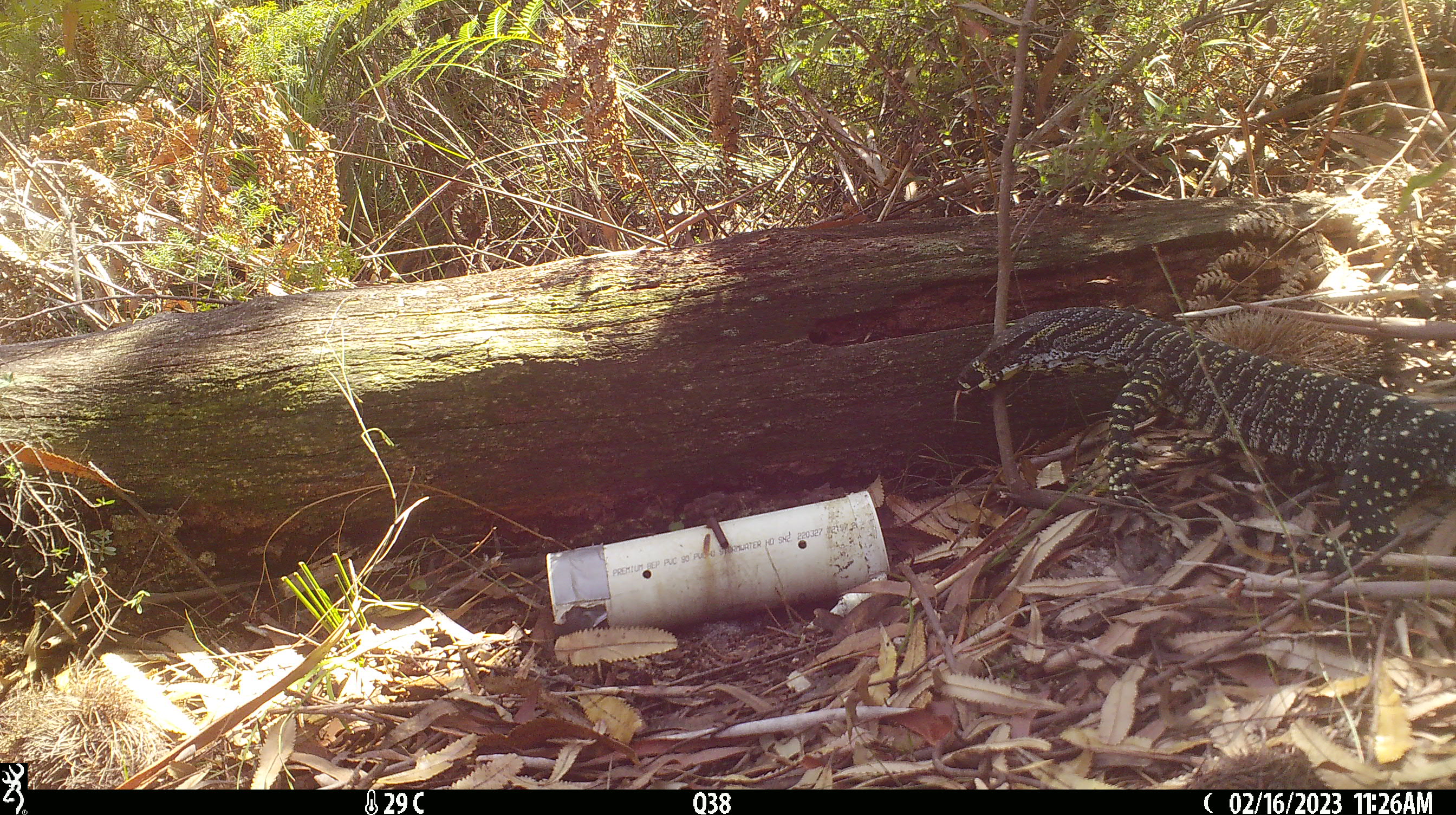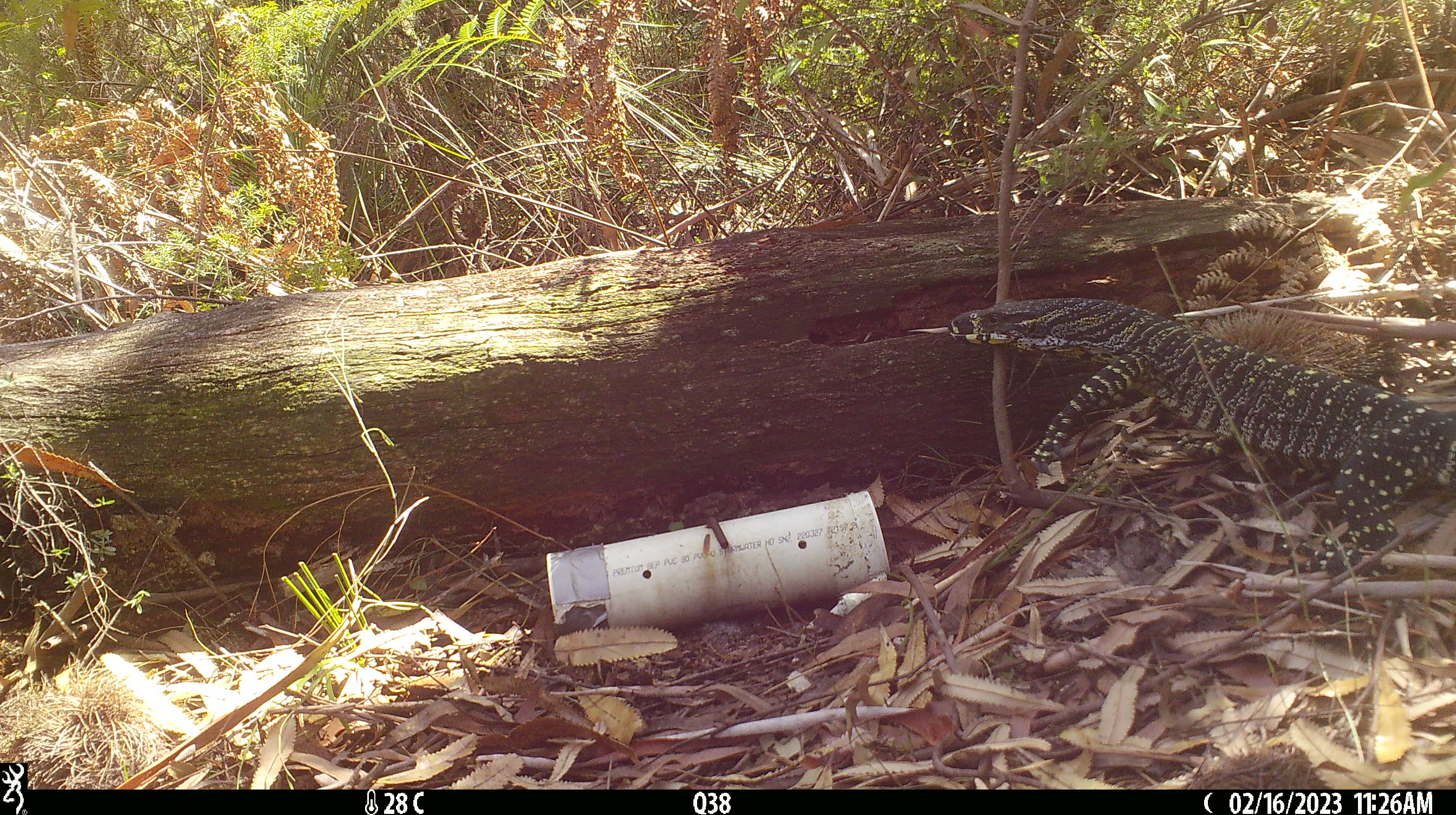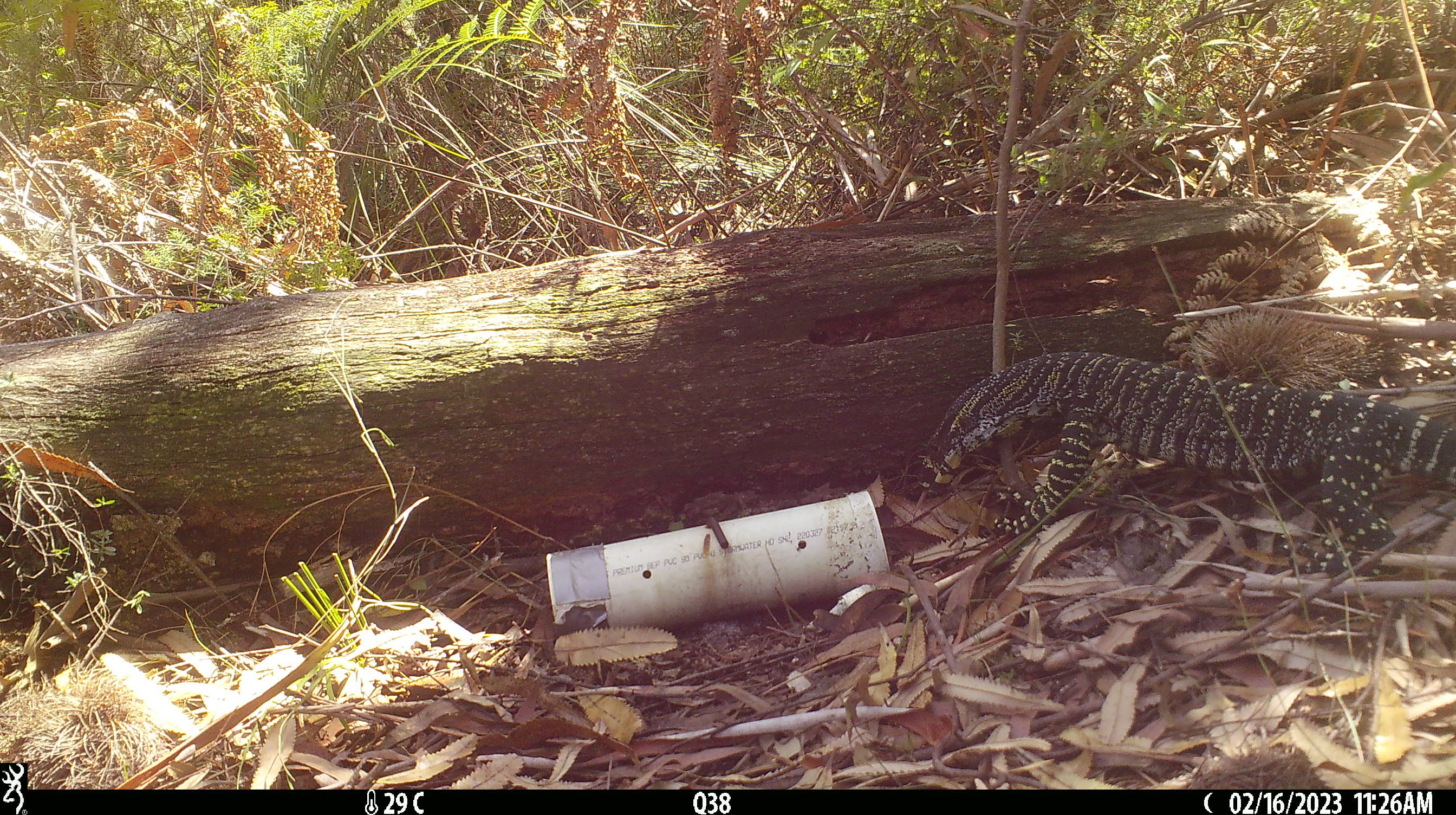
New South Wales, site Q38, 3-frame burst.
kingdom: Animalia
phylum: Chordata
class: Reptilia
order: Squamata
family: Varanidae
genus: Varanus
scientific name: Varanus varius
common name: lace monitor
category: goanna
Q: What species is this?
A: Goanna (lace monitor) (Varanus varius).